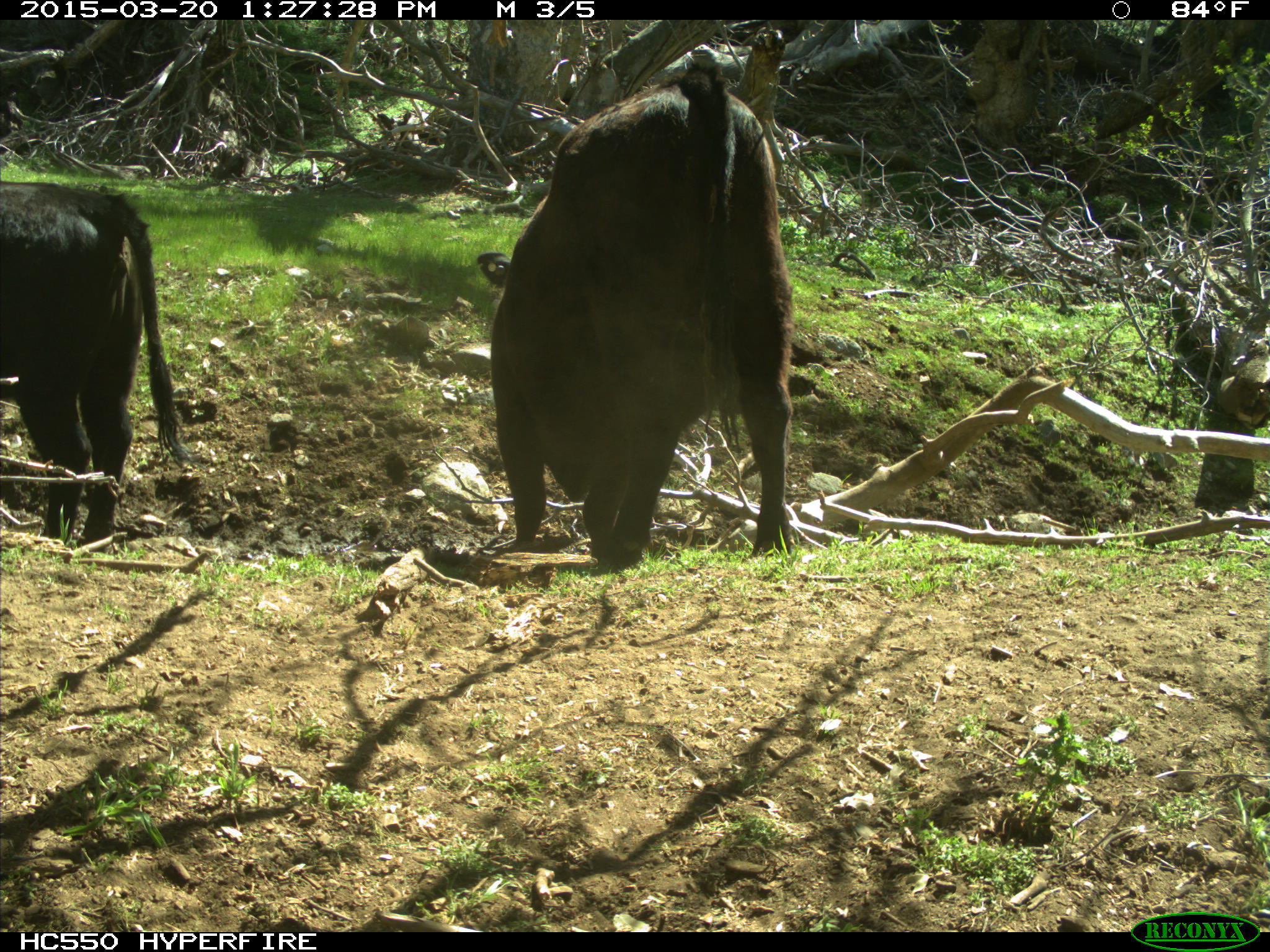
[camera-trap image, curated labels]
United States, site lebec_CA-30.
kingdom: Animalia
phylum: Chordata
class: Mammalia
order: Artiodactyla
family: Bovidae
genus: Bos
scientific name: Bos taurus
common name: domestic cow